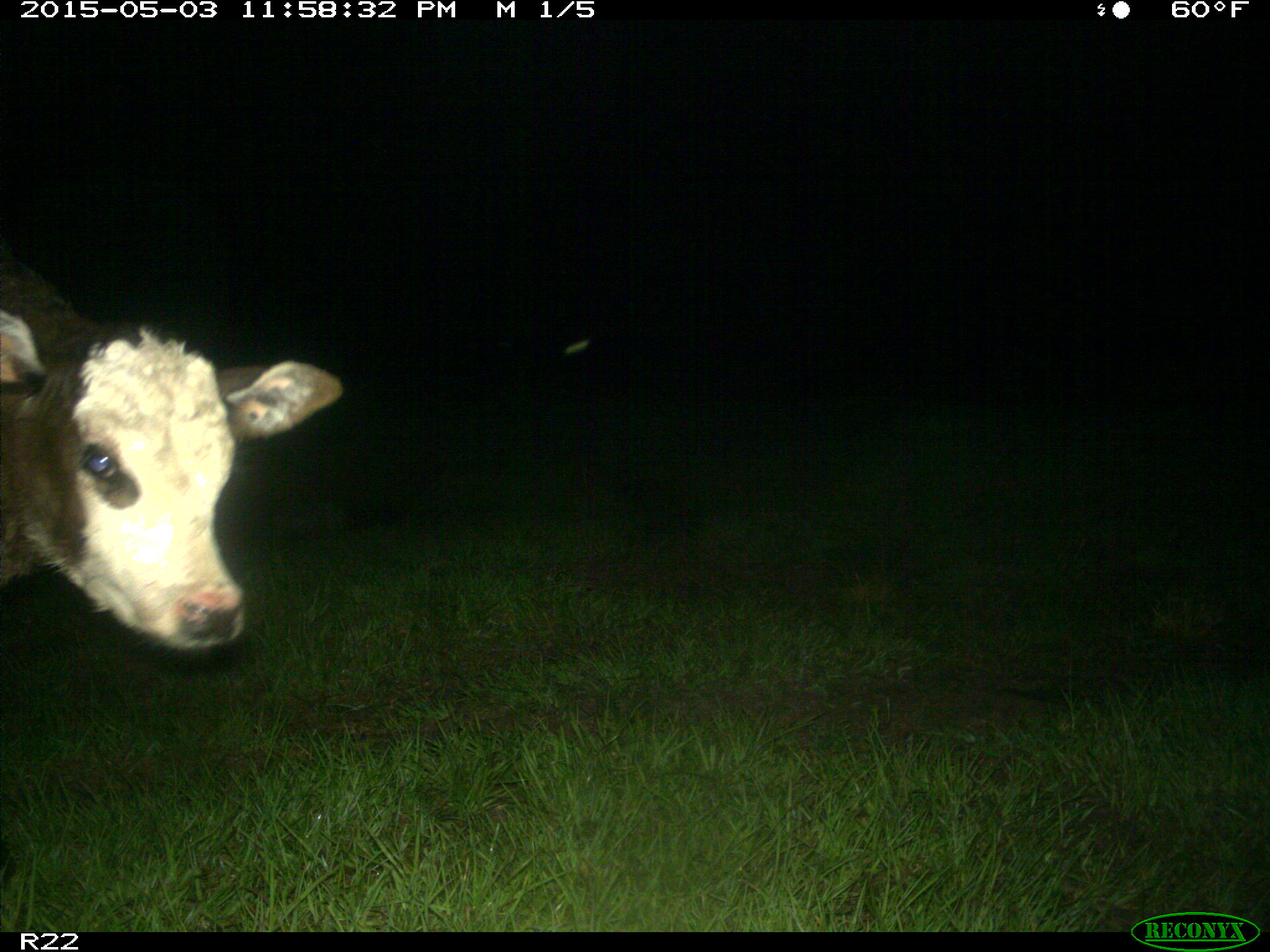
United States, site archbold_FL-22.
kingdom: Animalia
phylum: Chordata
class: Mammalia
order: Artiodactyla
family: Bovidae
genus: Bos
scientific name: Bos taurus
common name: domestic cow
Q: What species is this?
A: Bos taurus (domestic cow).